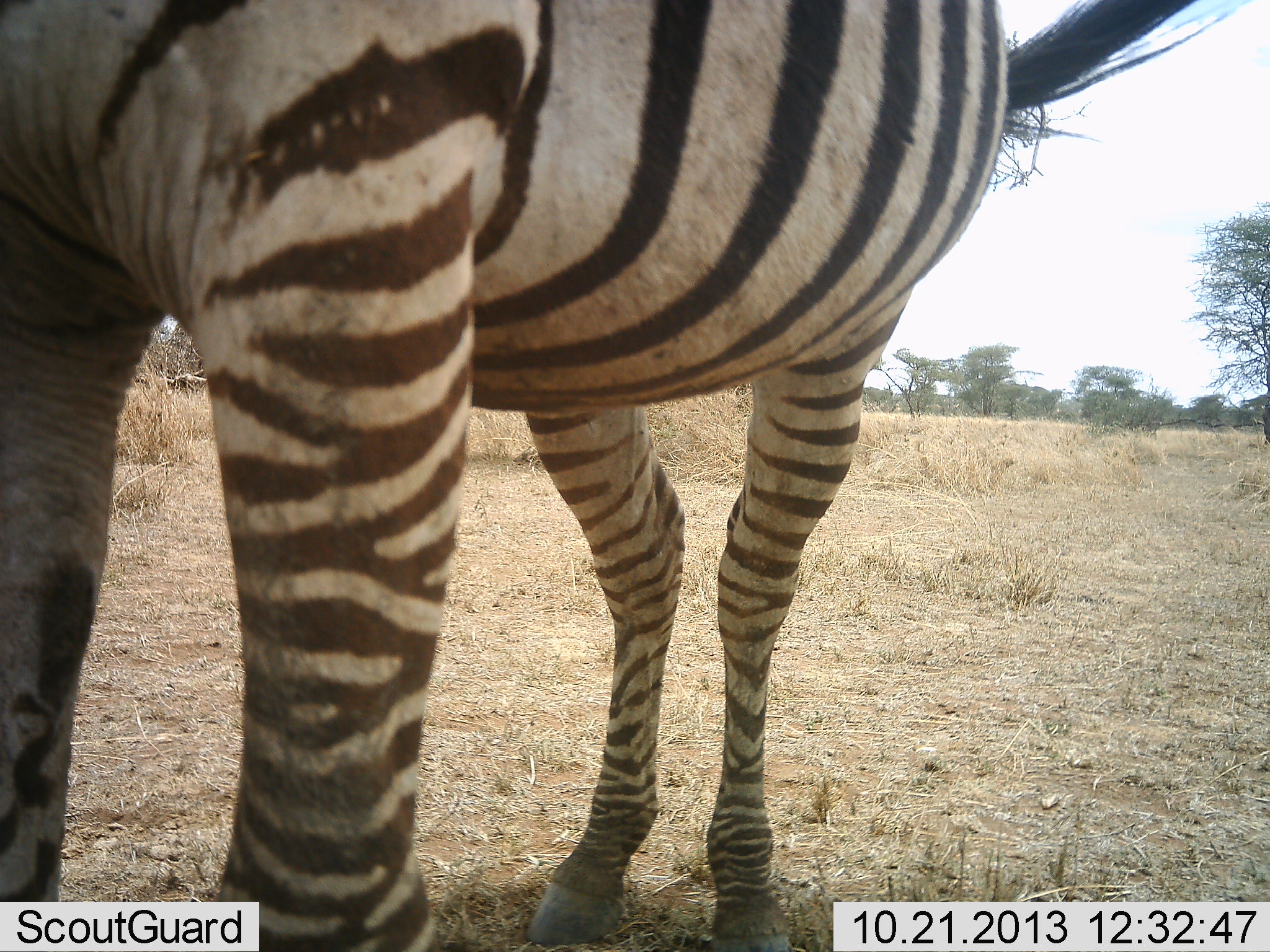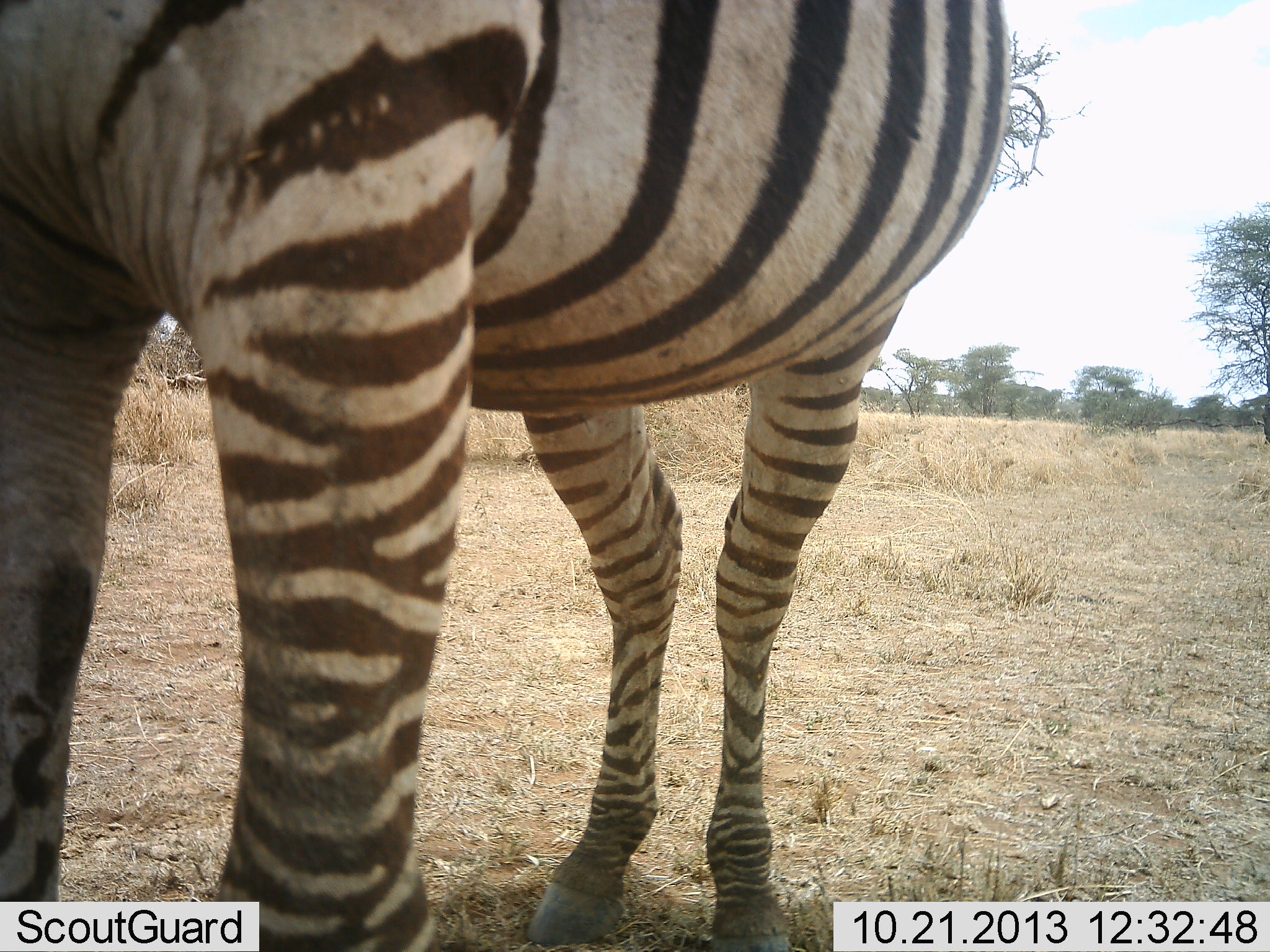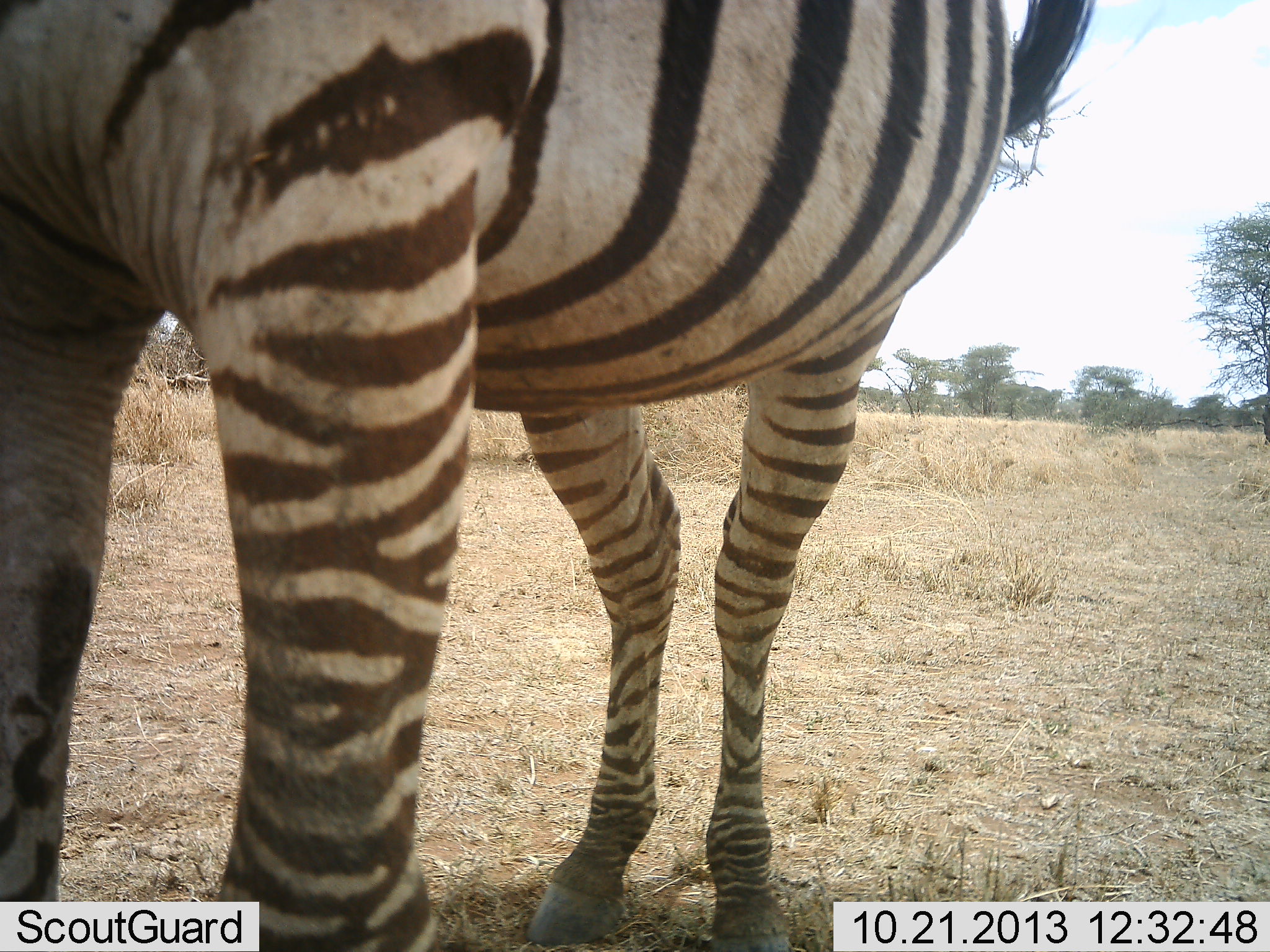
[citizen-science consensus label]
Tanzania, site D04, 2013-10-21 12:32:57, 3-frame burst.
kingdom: Animalia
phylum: Chordata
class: Mammalia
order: Perissodactyla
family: Equidae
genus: Equus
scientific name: Equus quagga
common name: plains zebra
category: zebra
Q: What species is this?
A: Zebra (plains zebra) (Equus quagga).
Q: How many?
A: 1.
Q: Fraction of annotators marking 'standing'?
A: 96%.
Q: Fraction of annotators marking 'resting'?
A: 4%.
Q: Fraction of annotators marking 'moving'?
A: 4%.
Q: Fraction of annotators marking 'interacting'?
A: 2%.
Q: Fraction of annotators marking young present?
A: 0%.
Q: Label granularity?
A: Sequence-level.